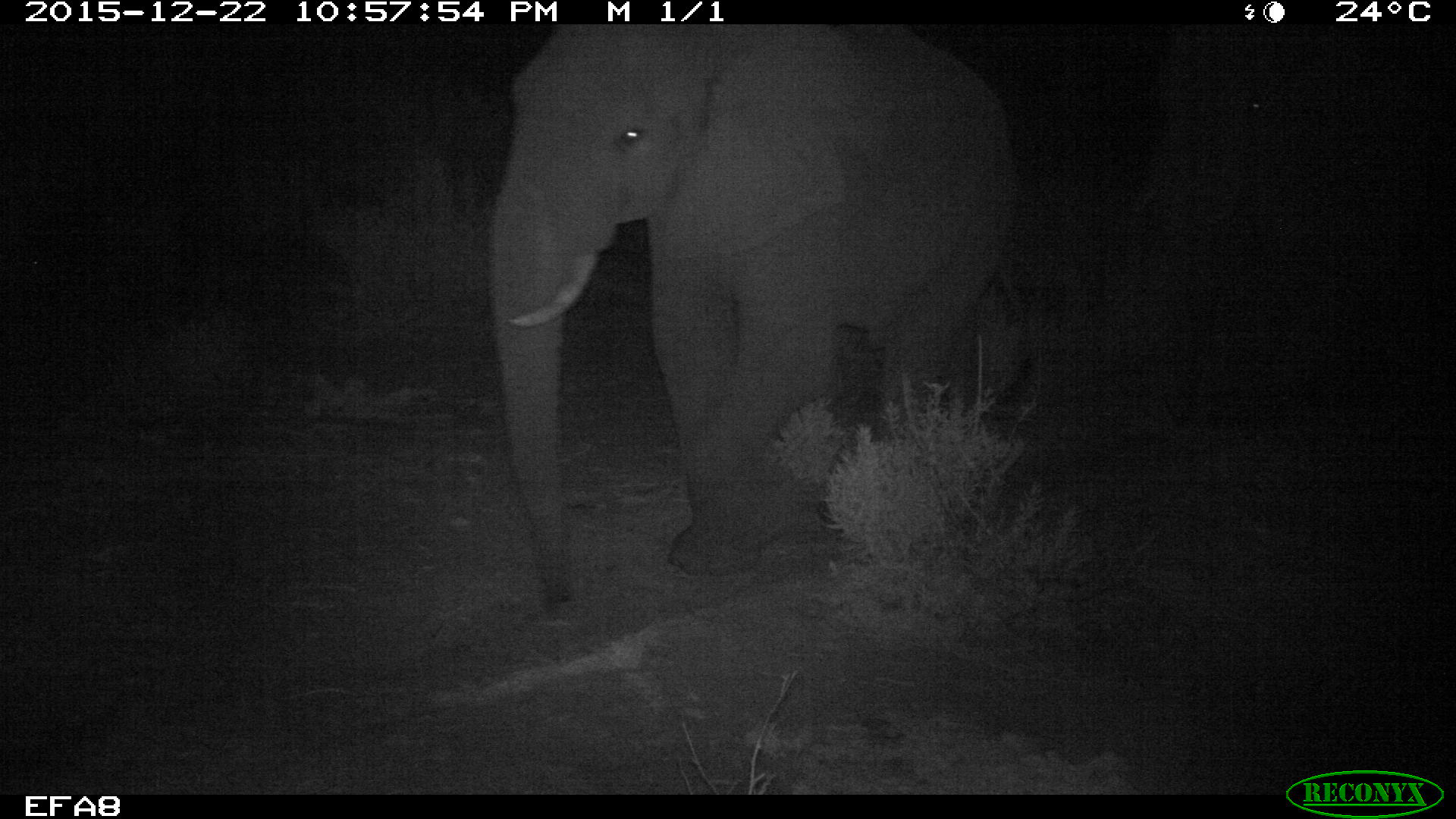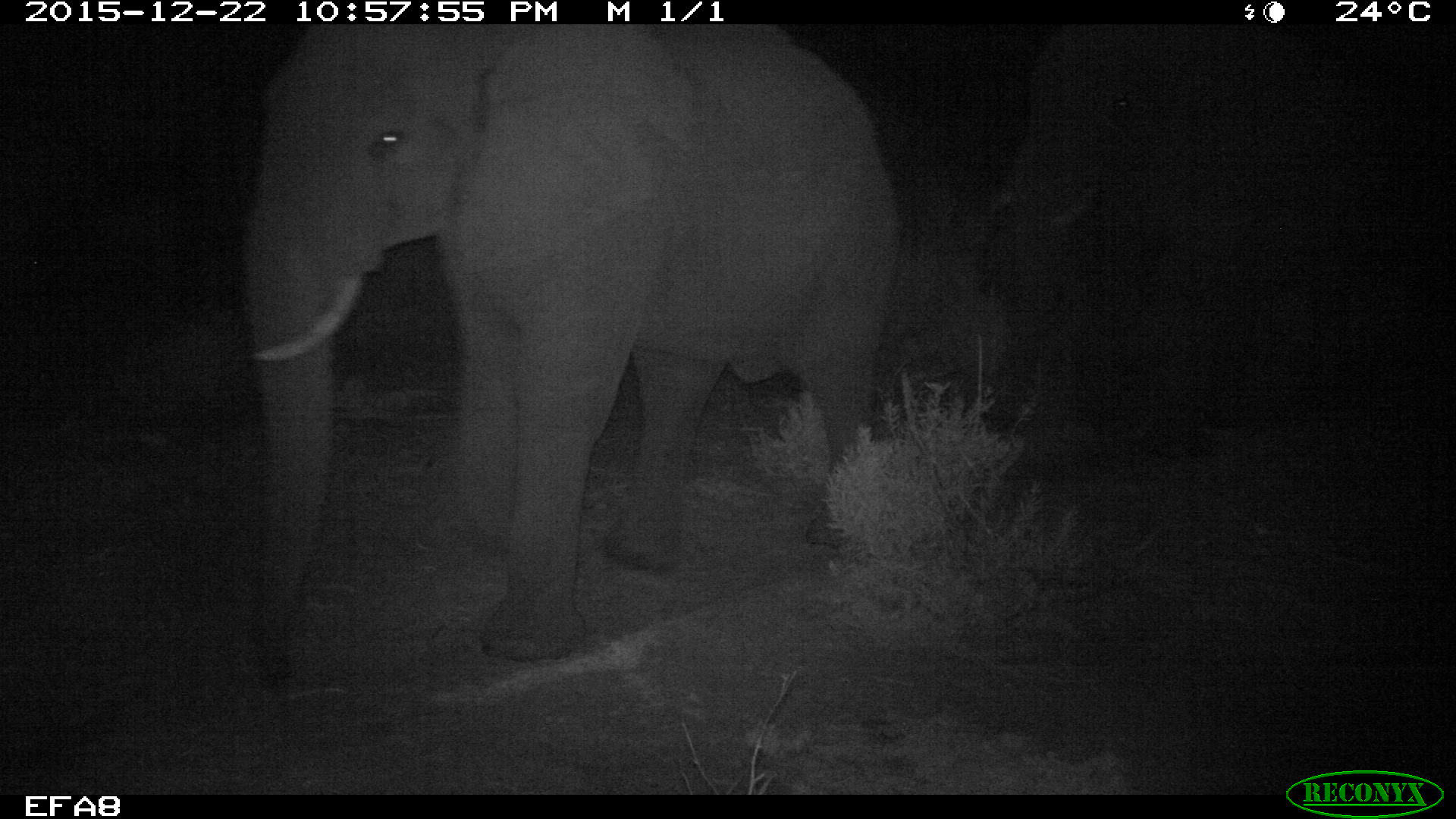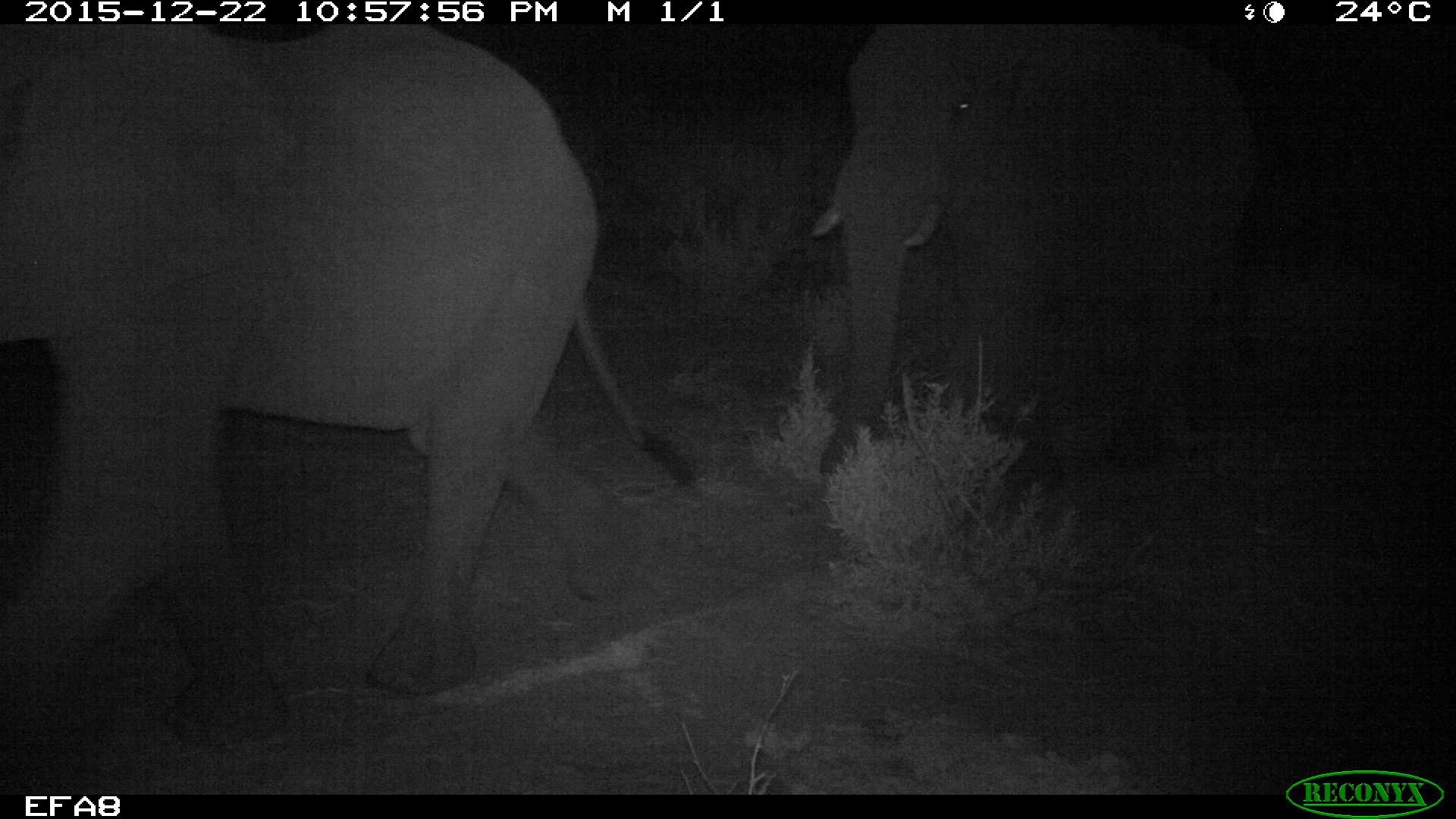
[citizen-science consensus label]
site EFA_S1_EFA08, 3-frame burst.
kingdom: Animalia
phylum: Chordata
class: Mammalia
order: Proboscidea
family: Elephantidae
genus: Loxodonta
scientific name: Loxodonta africana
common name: african bush elephant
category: elephant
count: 1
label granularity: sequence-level